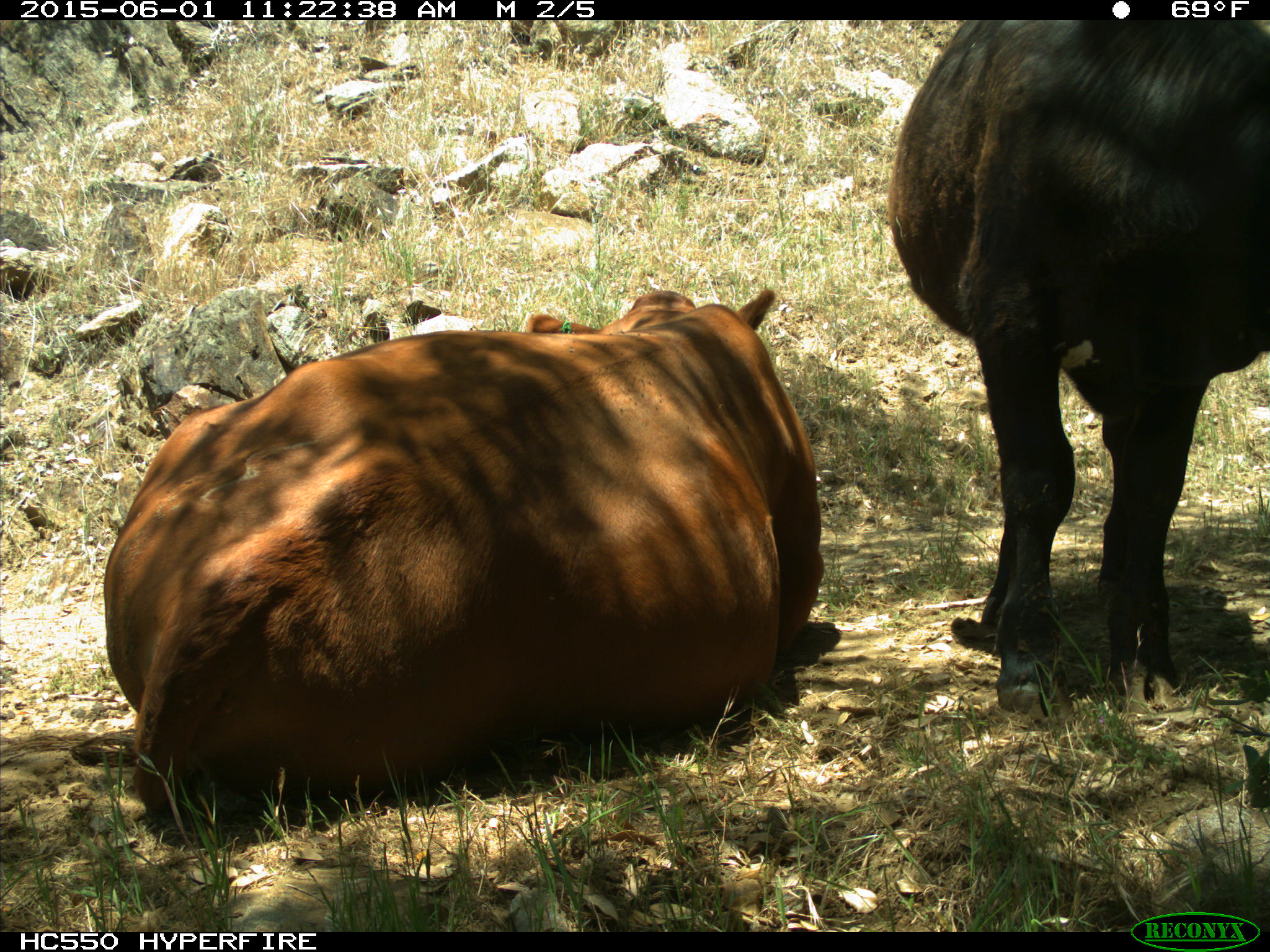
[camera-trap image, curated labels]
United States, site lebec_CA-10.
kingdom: Animalia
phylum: Chordata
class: Mammalia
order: Artiodactyla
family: Bovidae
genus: Bos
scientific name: Bos taurus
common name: domestic cow